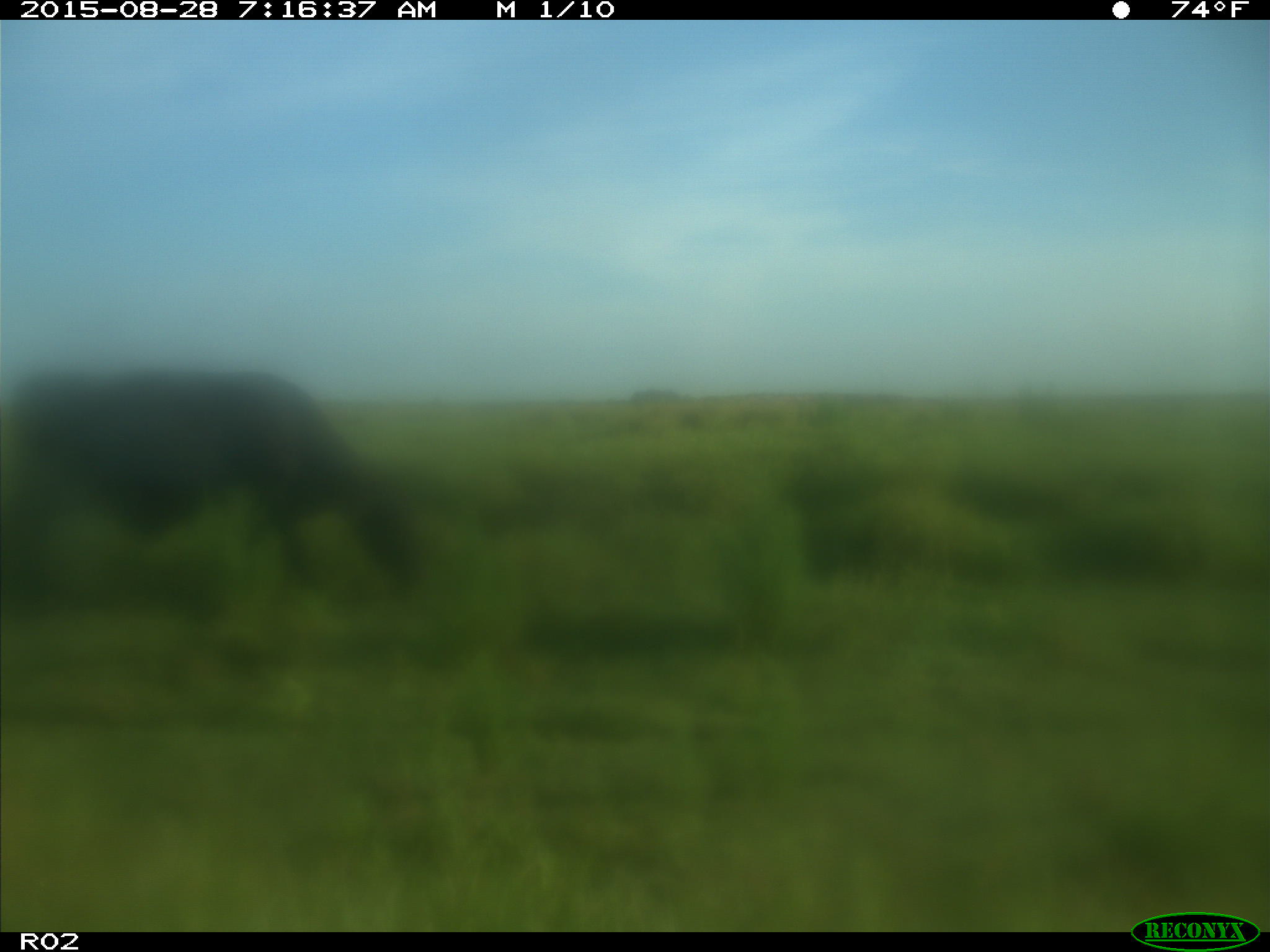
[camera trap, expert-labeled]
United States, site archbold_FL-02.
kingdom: Animalia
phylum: Chordata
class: Mammalia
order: Artiodactyla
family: Bovidae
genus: Bos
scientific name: Bos taurus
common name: domestic cow